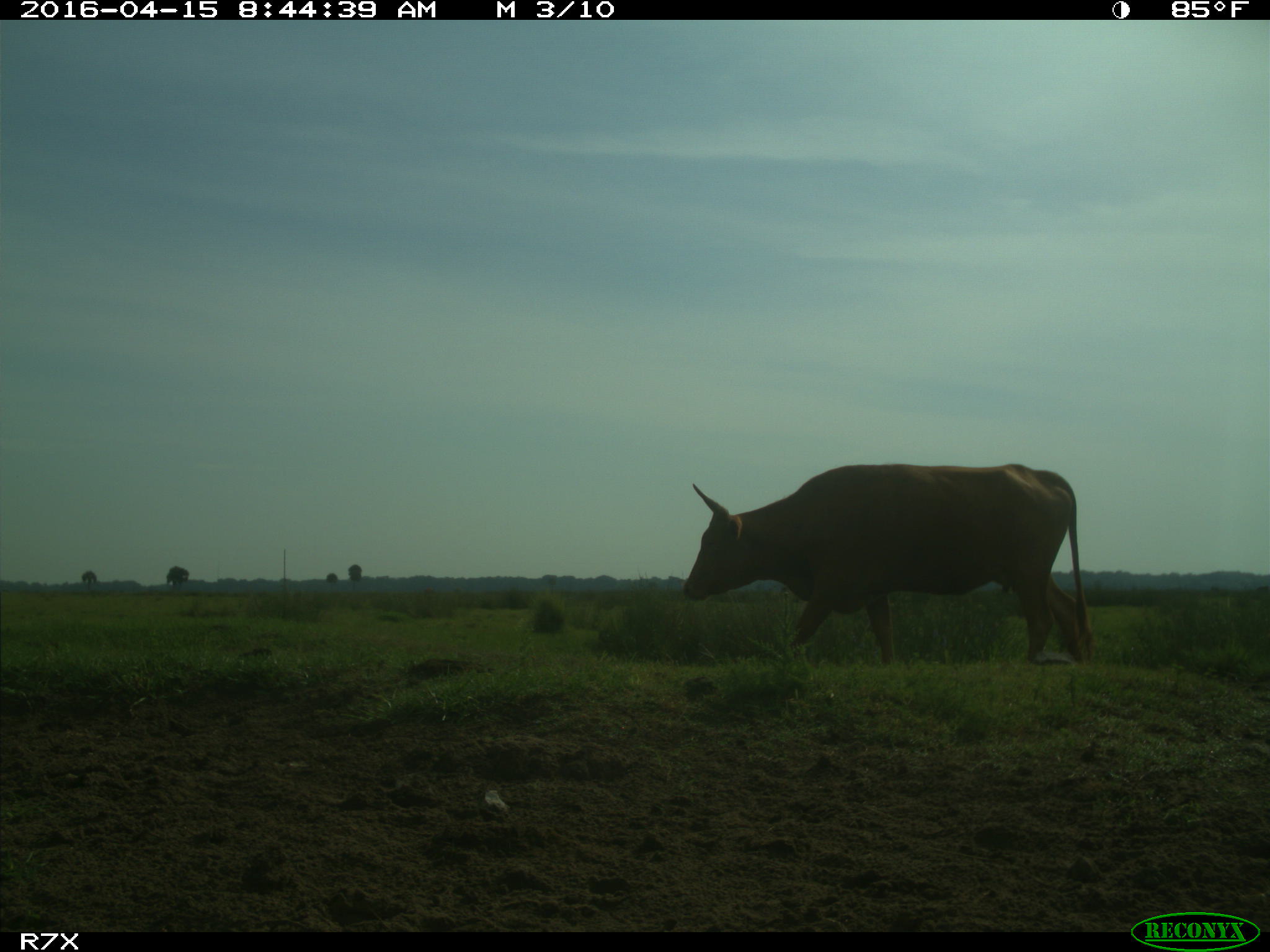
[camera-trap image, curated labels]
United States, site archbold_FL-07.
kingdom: Animalia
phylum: Chordata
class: Mammalia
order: Artiodactyla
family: Bovidae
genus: Bos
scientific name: Bos taurus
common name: domestic cow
Bos taurus (domestic cow).